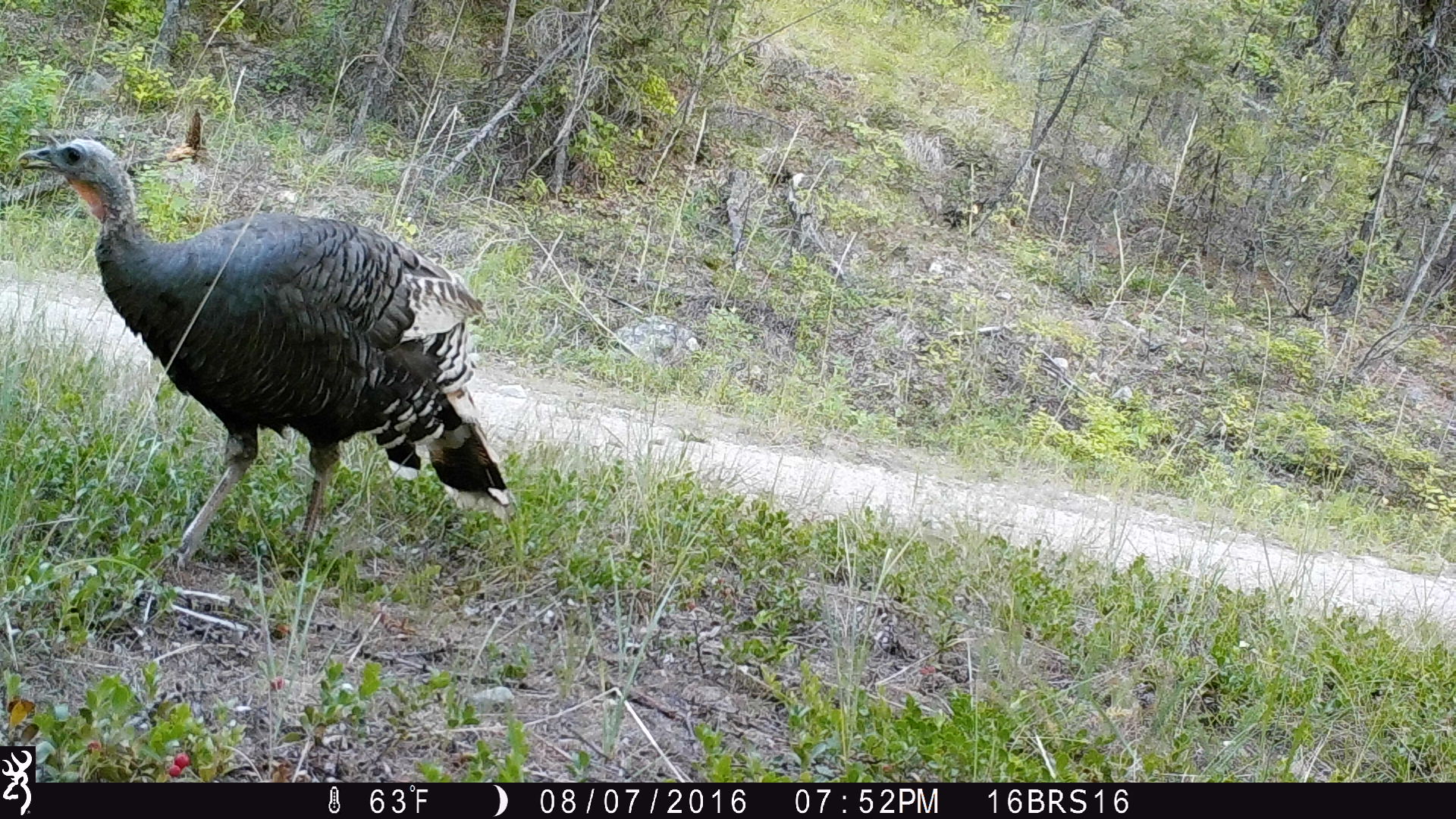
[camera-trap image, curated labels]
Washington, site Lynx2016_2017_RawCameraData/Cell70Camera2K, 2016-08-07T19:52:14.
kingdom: Animalia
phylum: Chordata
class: Aves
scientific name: Aves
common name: birds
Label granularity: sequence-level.